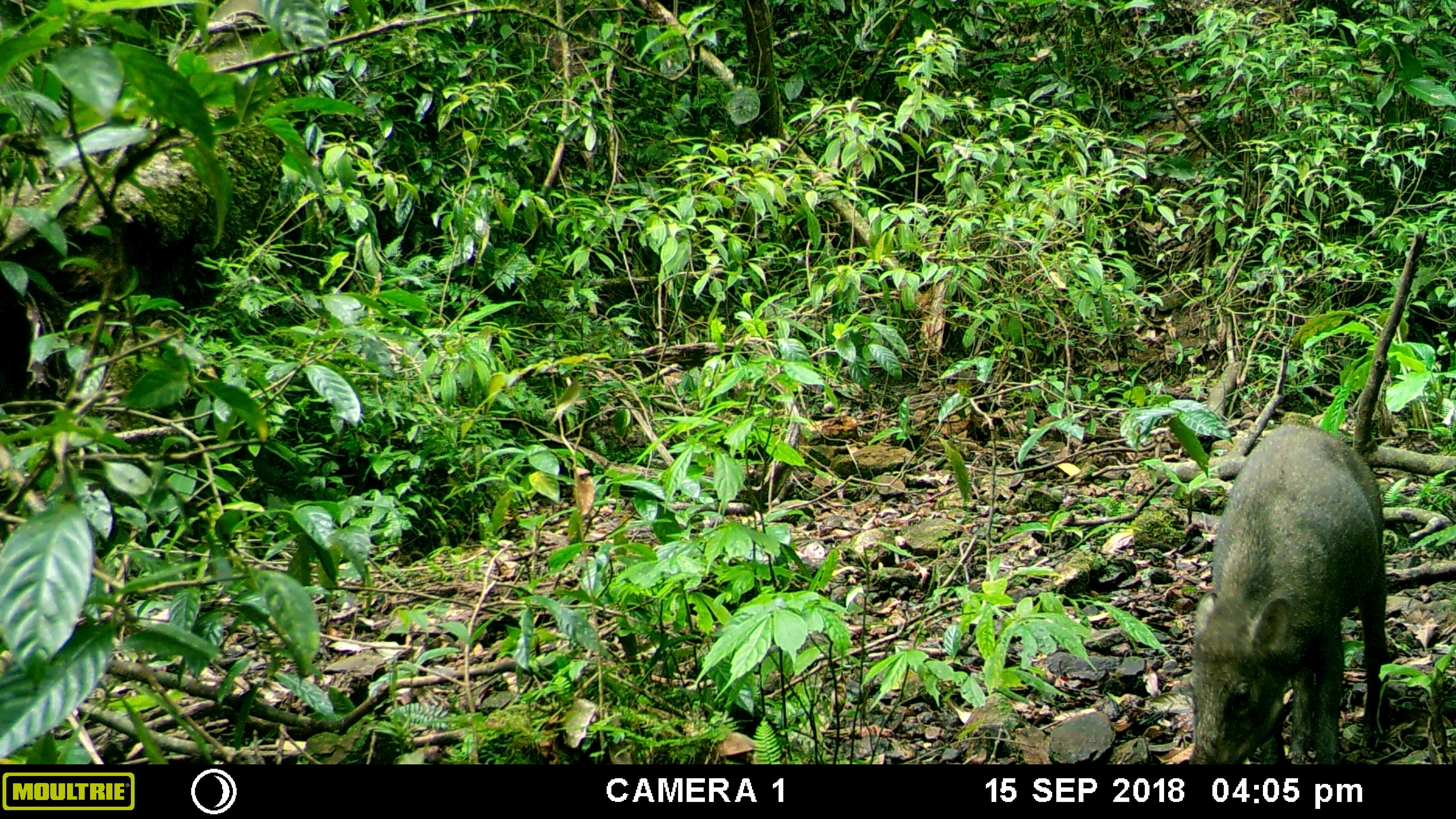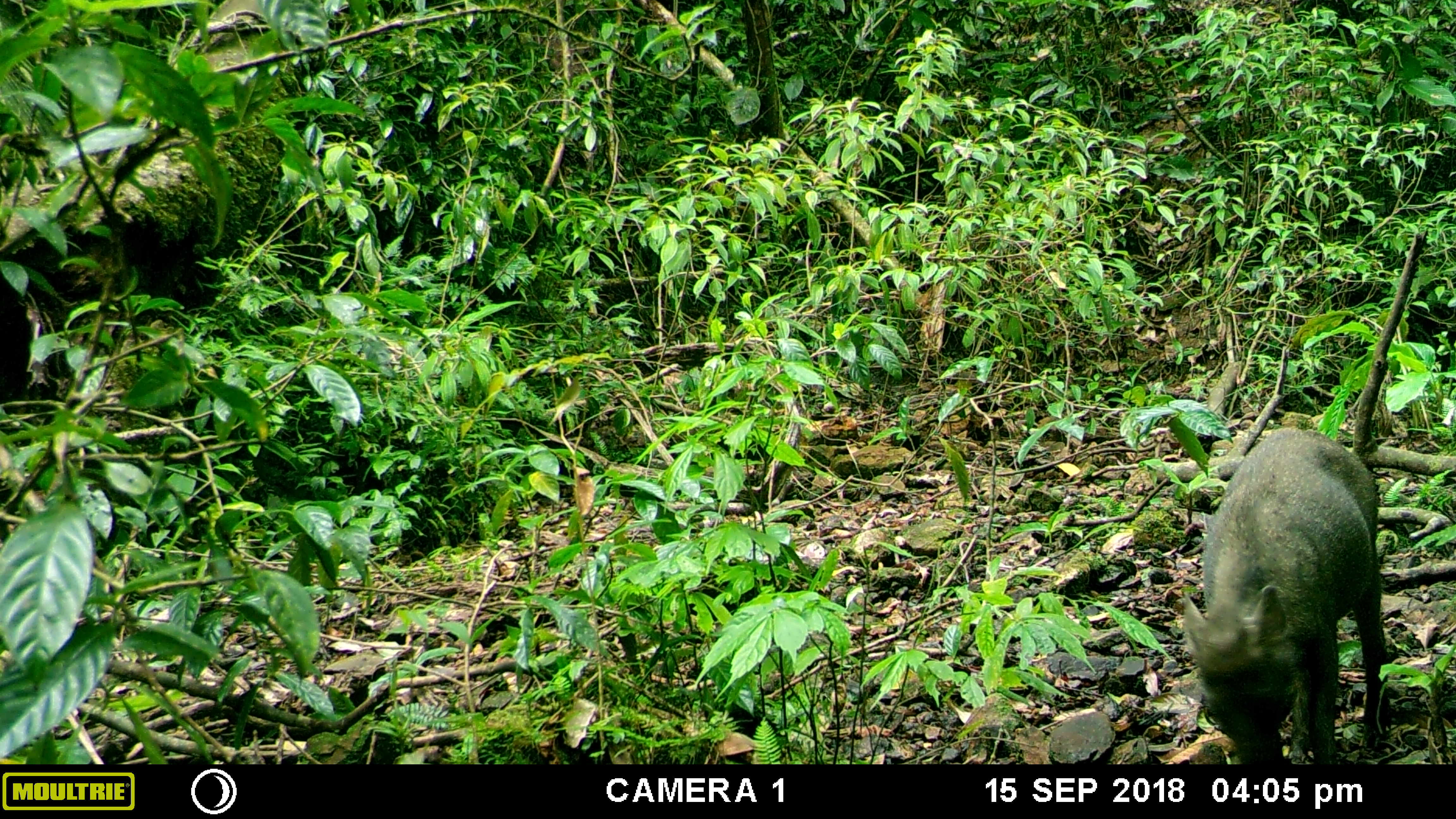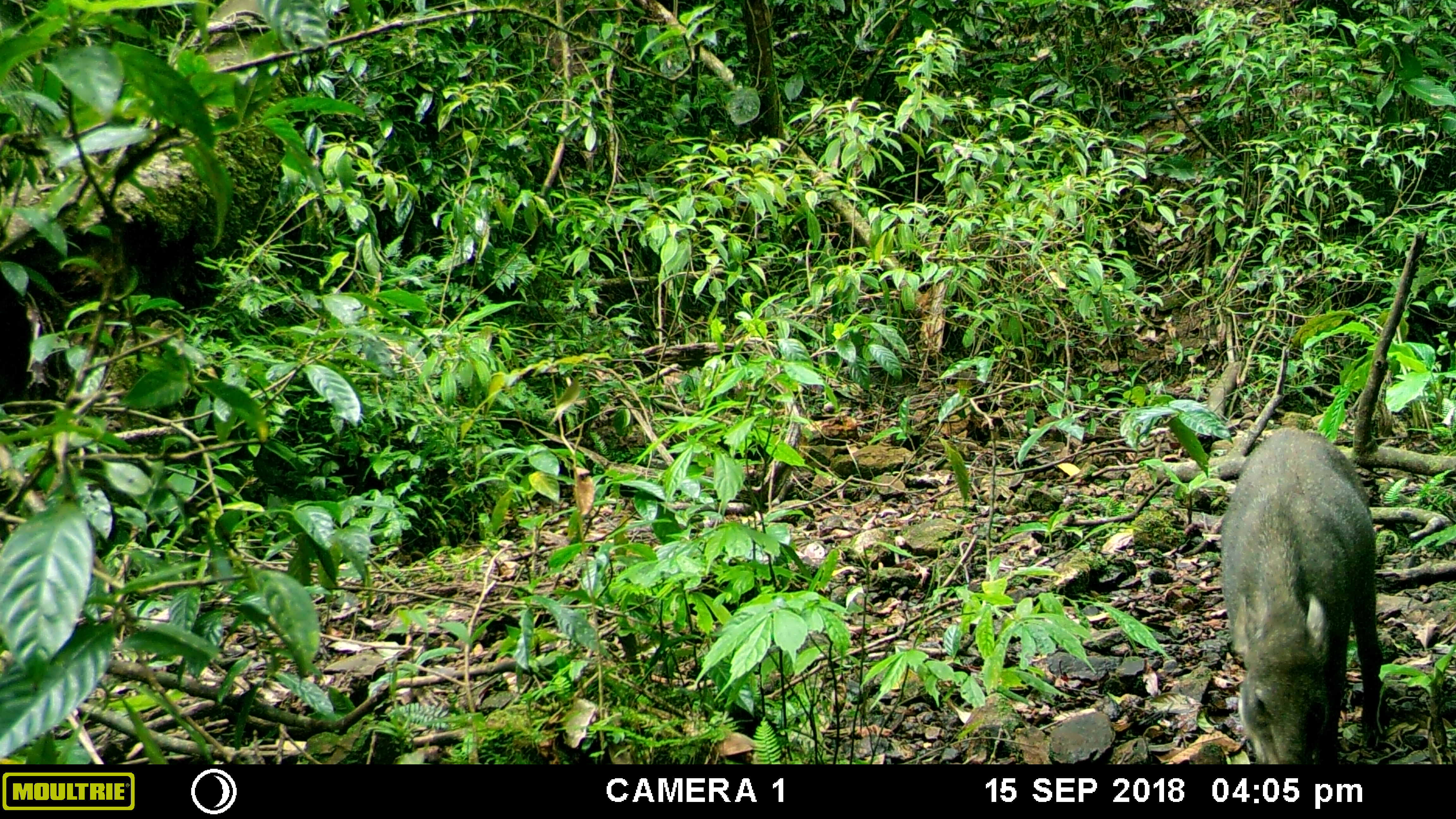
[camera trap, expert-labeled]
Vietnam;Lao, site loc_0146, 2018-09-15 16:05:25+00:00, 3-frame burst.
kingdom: Animalia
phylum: Chordata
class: Mammalia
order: Artiodactyla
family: Suidae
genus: Sus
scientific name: Sus scrofa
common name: eurasian wild pig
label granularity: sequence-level